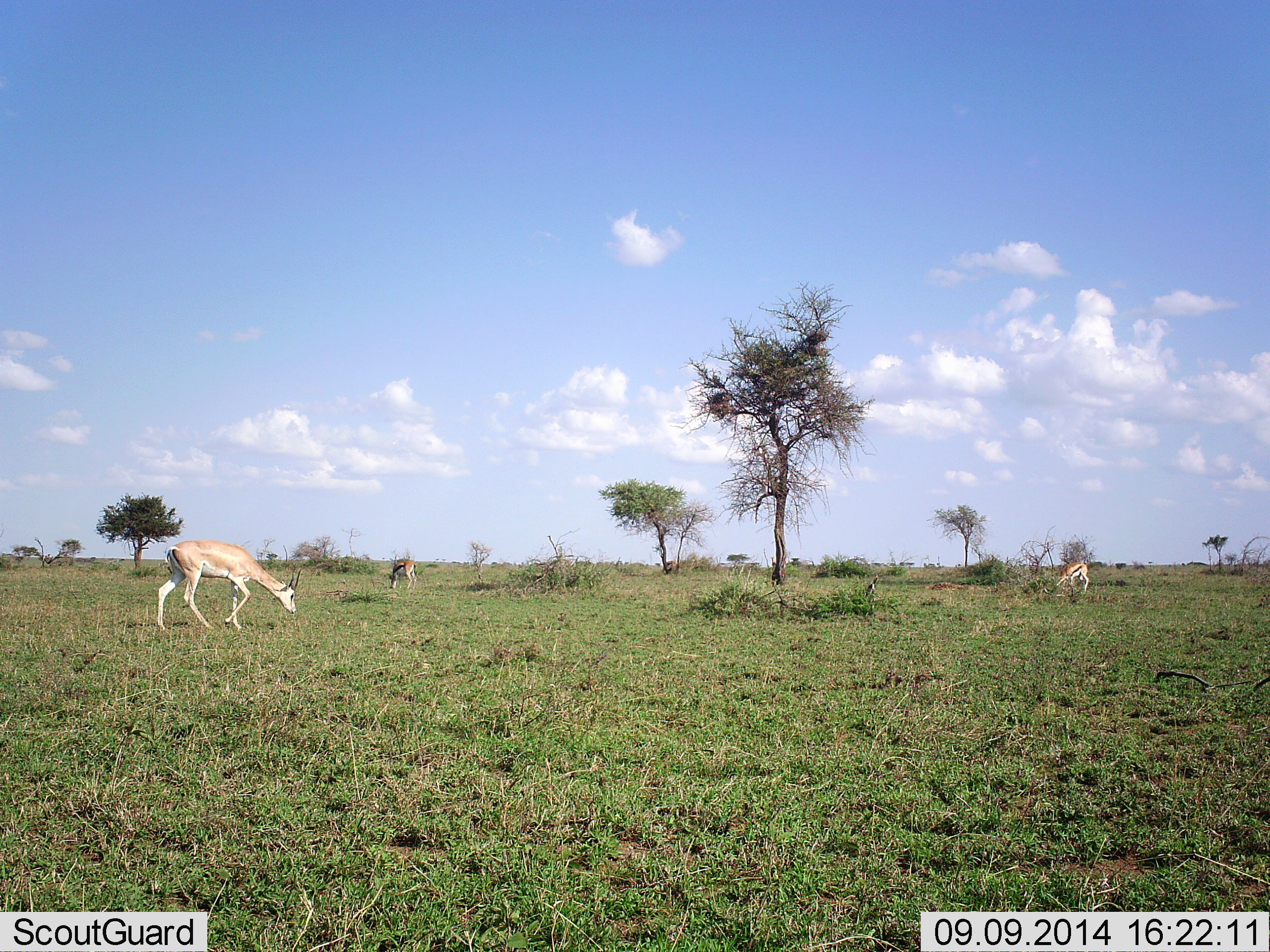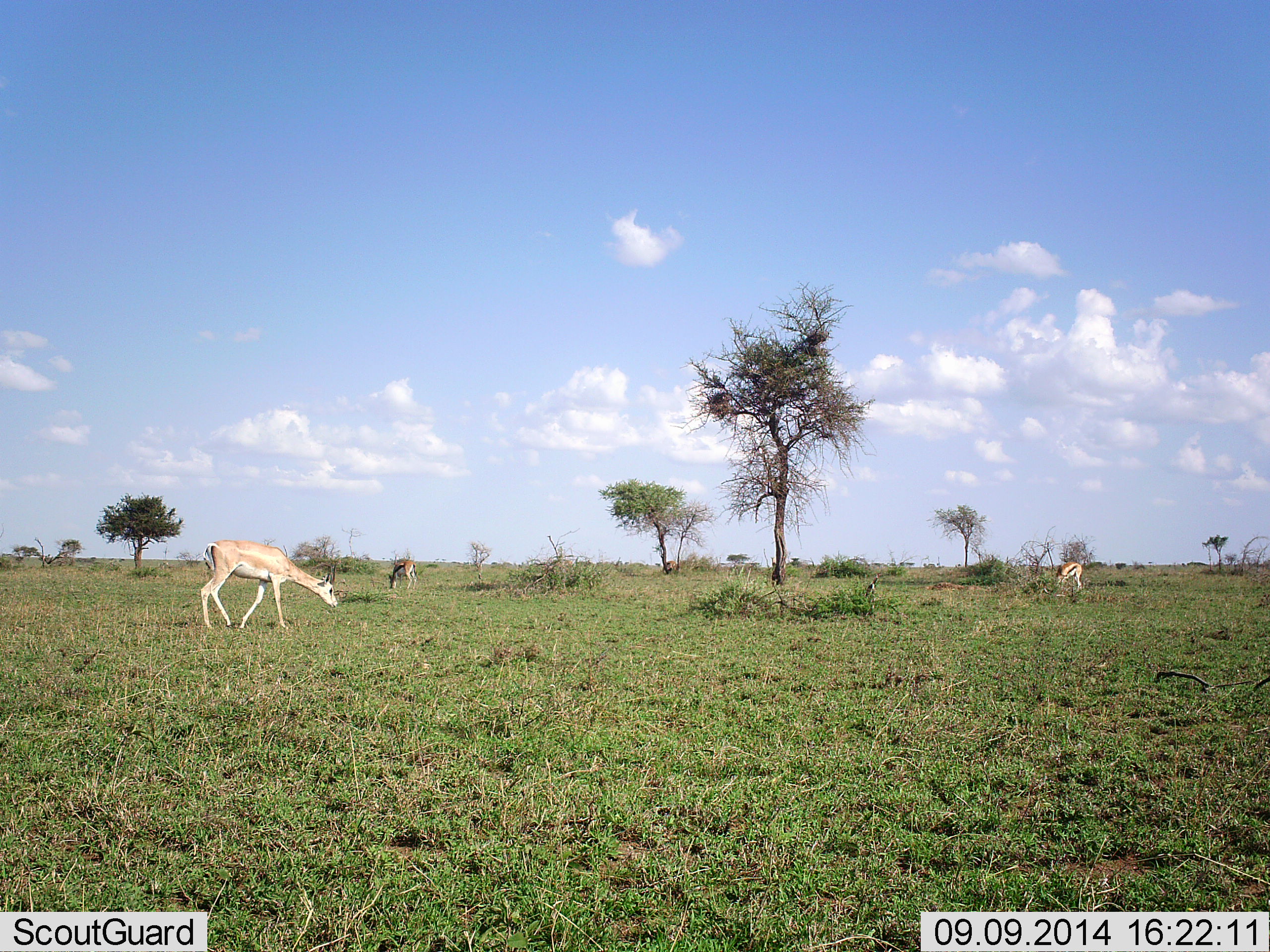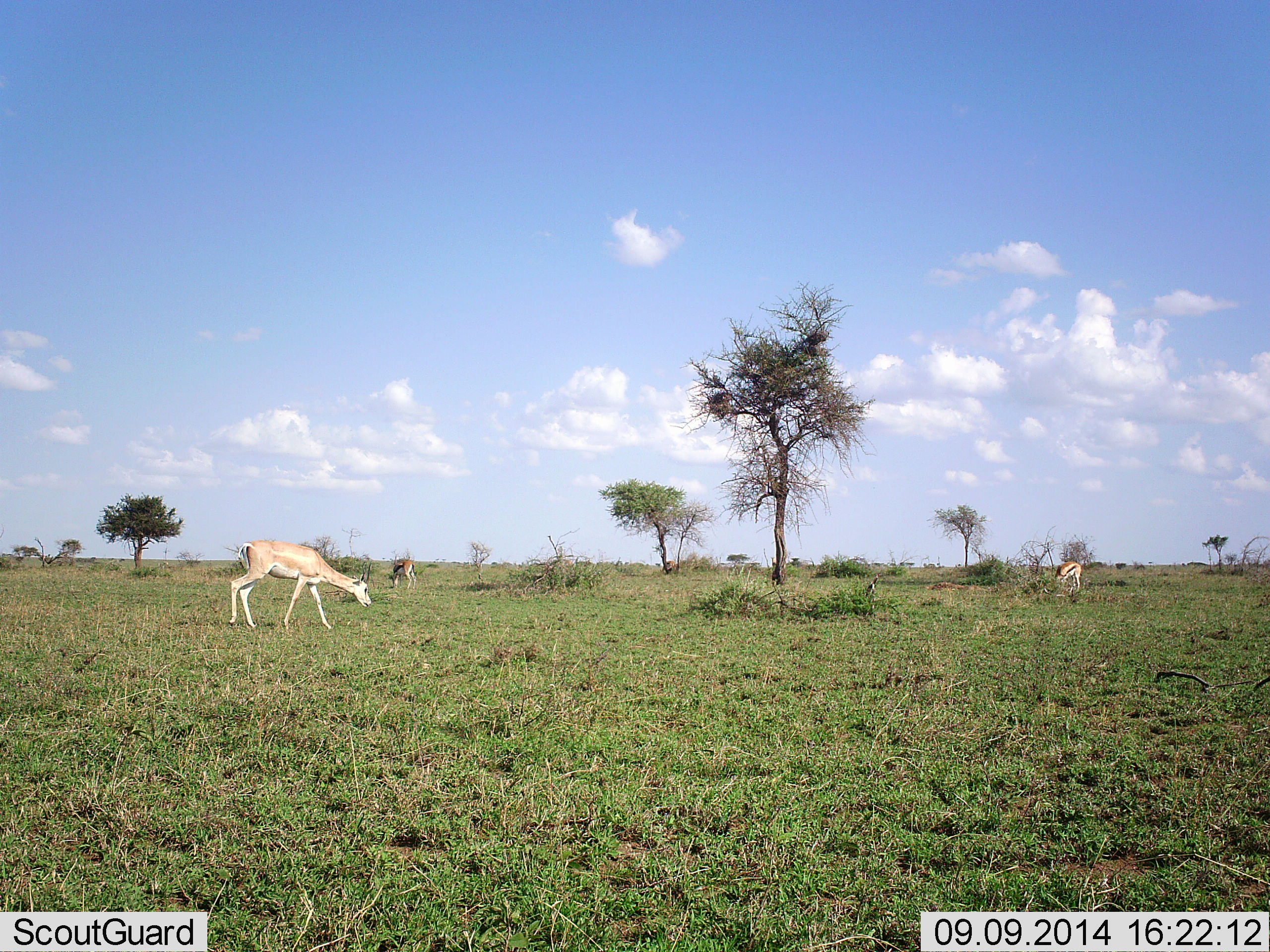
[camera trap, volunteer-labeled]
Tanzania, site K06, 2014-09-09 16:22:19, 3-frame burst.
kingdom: Animalia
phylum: Chordata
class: Mammalia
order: Artiodactyla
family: Bovidae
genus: Eudorcas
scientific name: Eudorcas thomsonii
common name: thomson's gazelle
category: gazellethomsons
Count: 2.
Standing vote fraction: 38%.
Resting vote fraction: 0%.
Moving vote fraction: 19%.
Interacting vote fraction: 0%.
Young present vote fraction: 0%.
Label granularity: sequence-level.